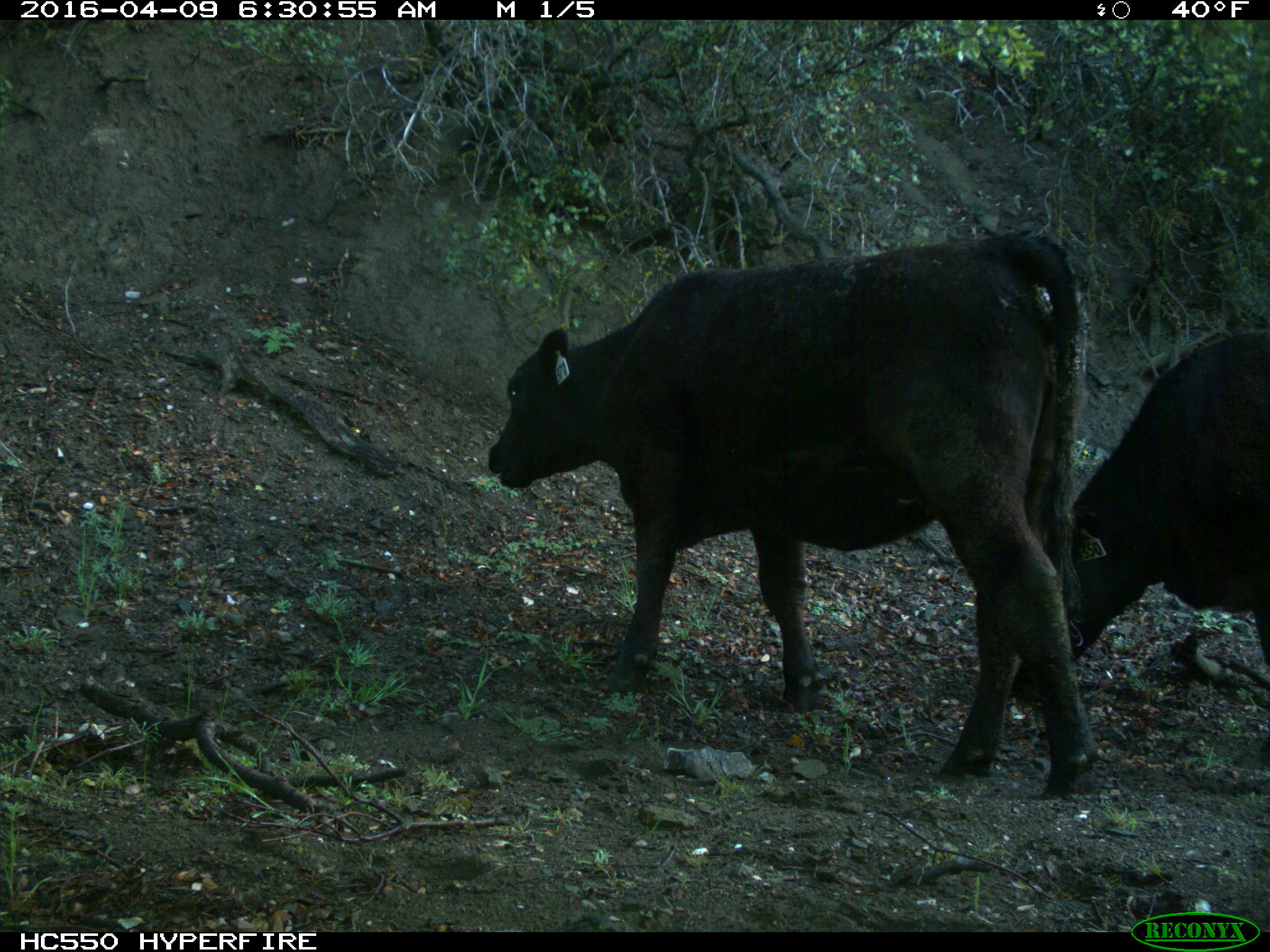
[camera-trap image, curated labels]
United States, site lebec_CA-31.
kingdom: Animalia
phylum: Chordata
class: Mammalia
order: Artiodactyla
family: Bovidae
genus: Bos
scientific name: Bos taurus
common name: domestic cow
Bos taurus (domestic cow).